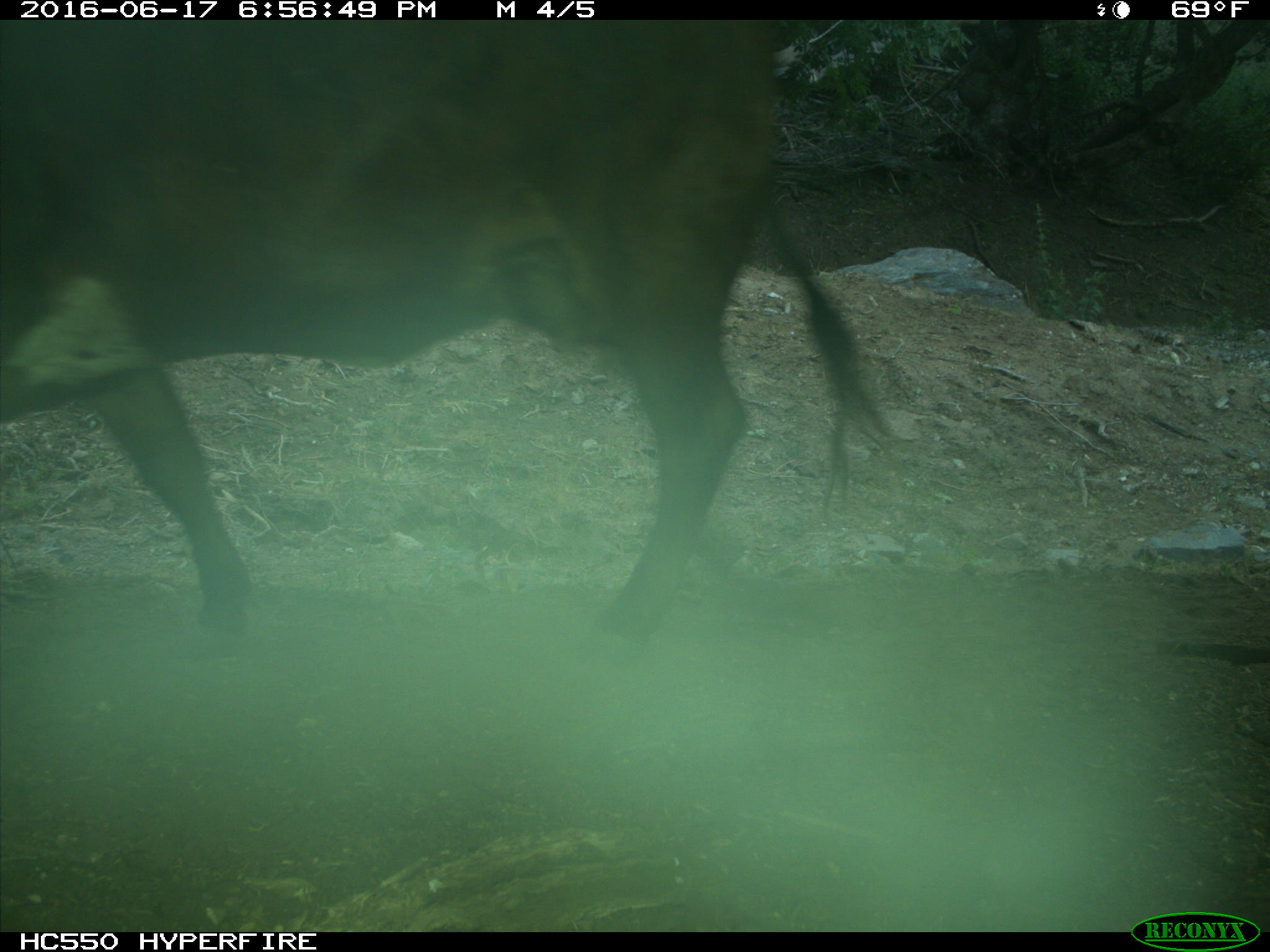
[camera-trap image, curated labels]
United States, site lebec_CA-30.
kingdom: Animalia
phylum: Chordata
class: Mammalia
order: Artiodactyla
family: Bovidae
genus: Bos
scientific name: Bos taurus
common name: domestic cow